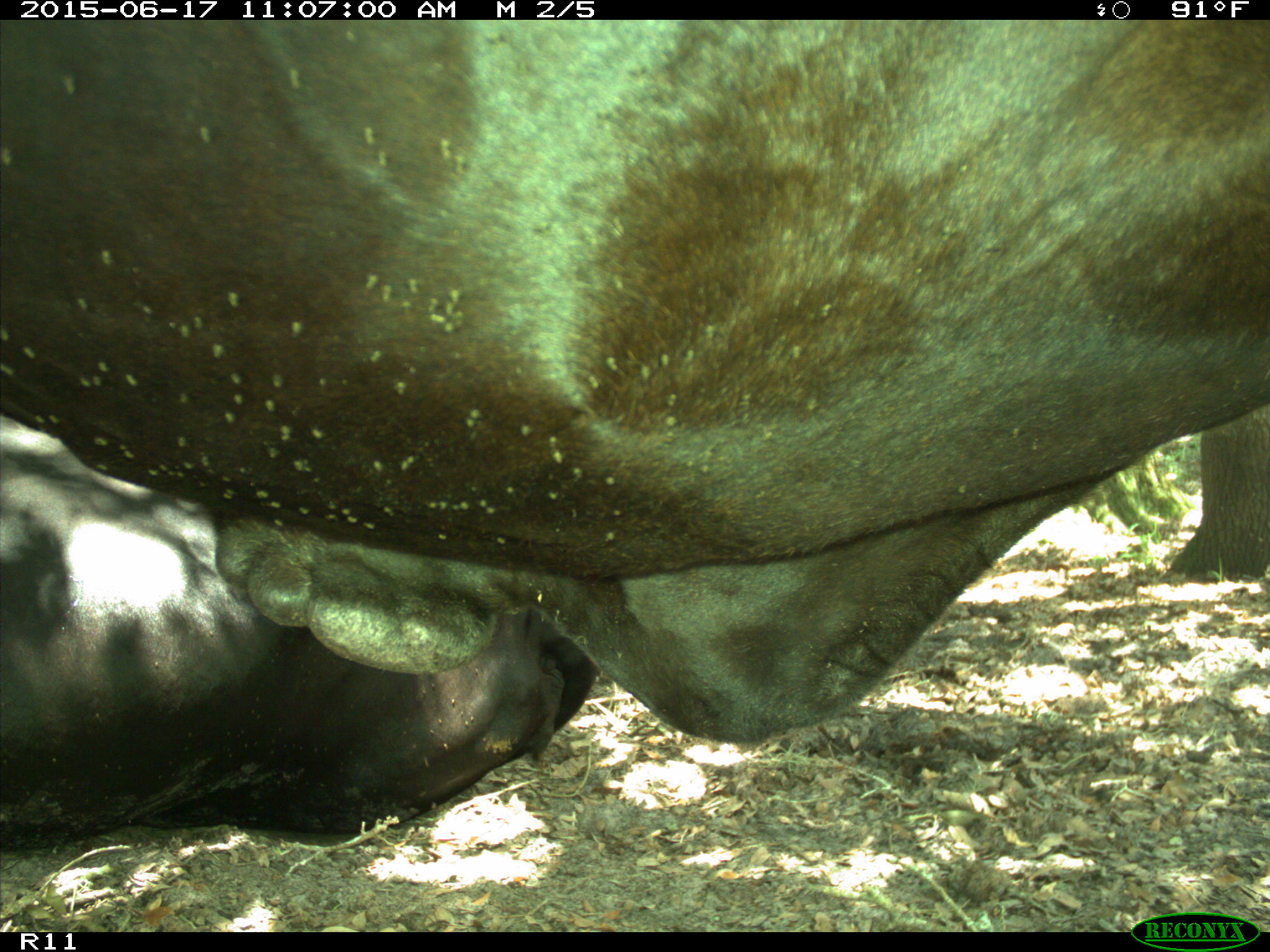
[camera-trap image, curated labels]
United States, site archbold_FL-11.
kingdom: Animalia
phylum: Chordata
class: Mammalia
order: Artiodactyla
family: Bovidae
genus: Bos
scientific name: Bos taurus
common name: domestic cow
Bos taurus (domestic cow).